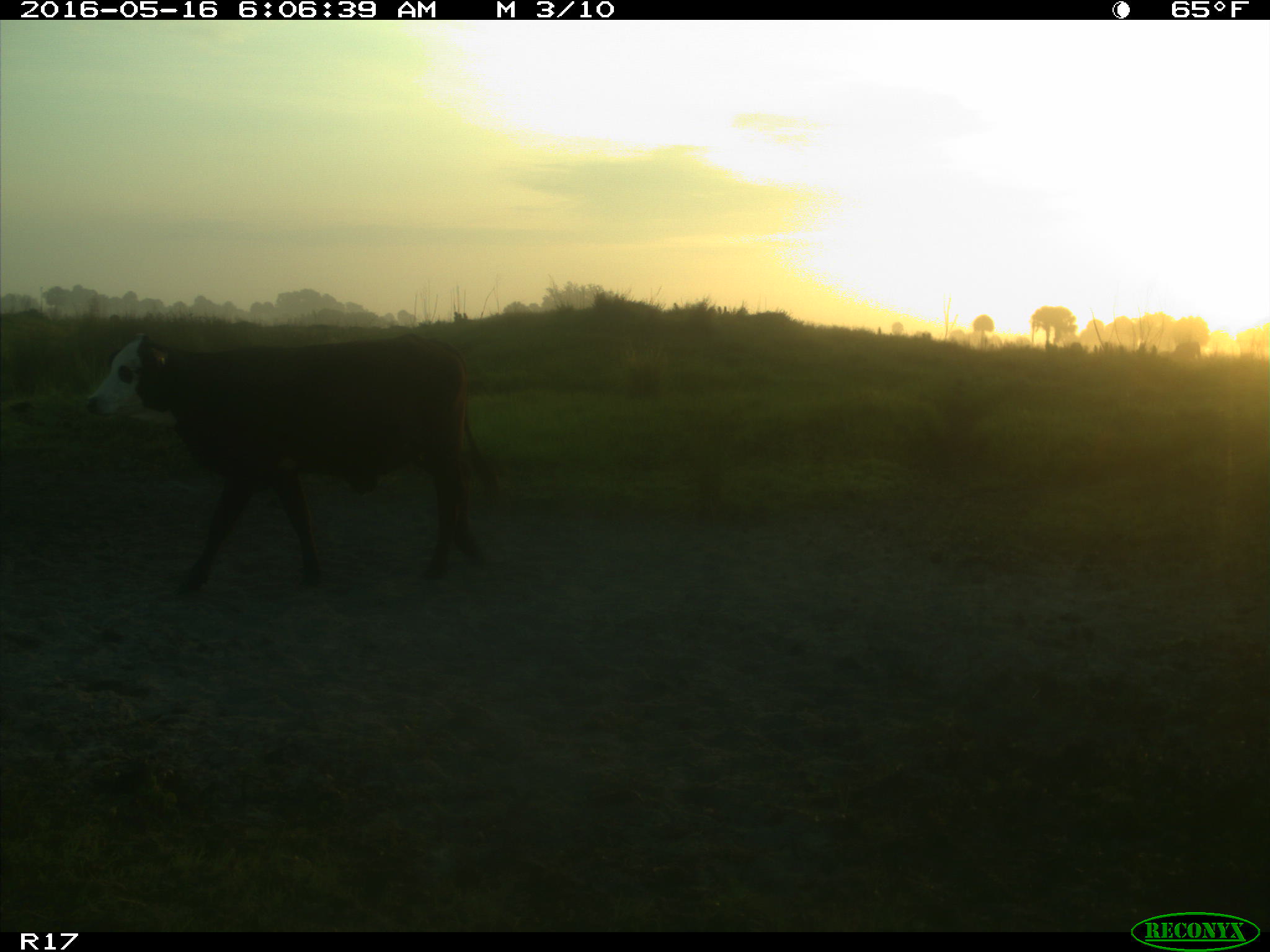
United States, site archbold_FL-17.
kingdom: Animalia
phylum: Chordata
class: Mammalia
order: Artiodactyla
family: Bovidae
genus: Bos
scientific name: Bos taurus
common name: domestic cow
Bos taurus (domestic cow).